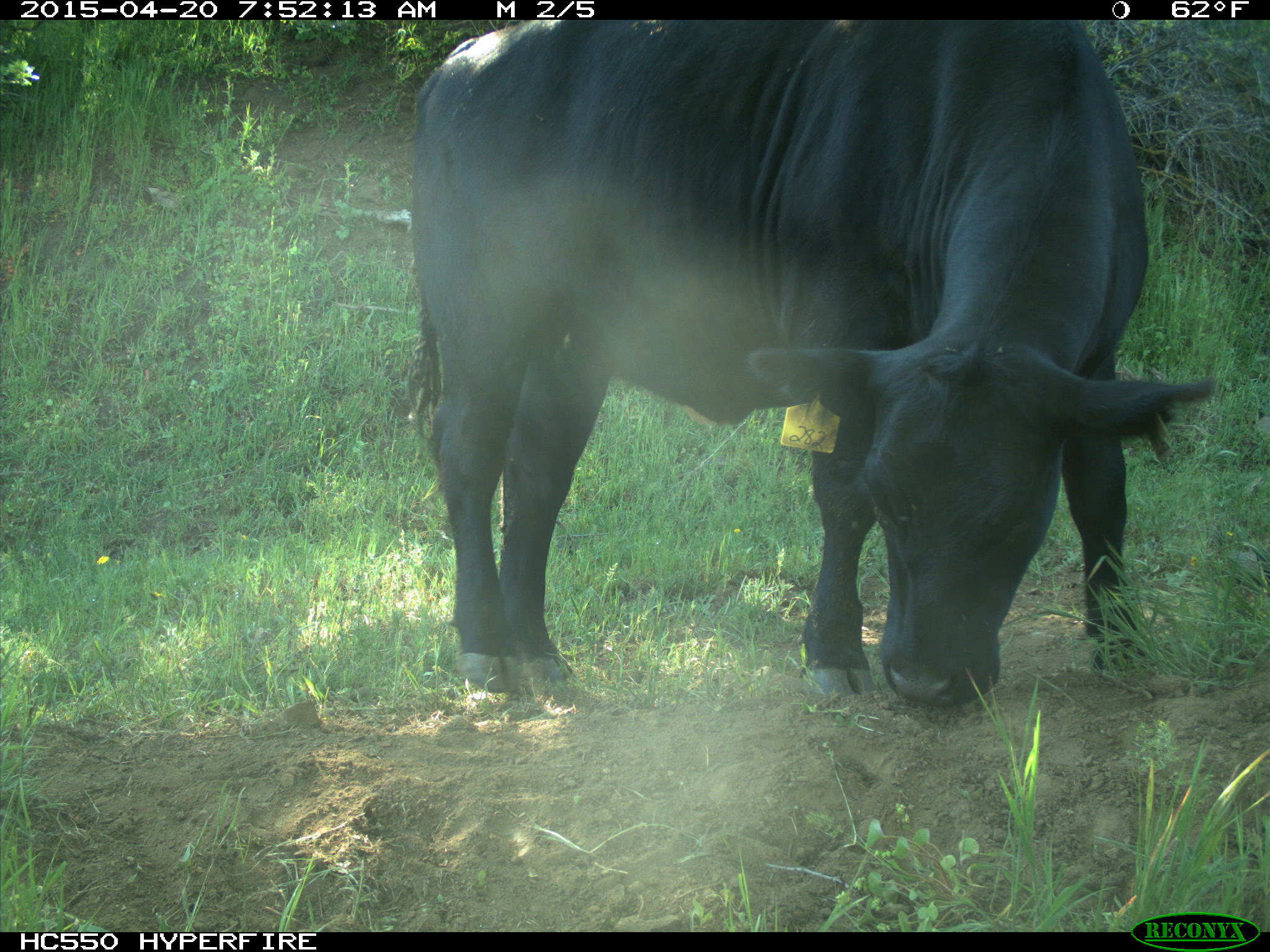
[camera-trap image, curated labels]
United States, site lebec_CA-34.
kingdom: Animalia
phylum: Chordata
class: Mammalia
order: Artiodactyla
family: Bovidae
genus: Bos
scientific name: Bos taurus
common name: domestic cow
Bos taurus (domestic cow).